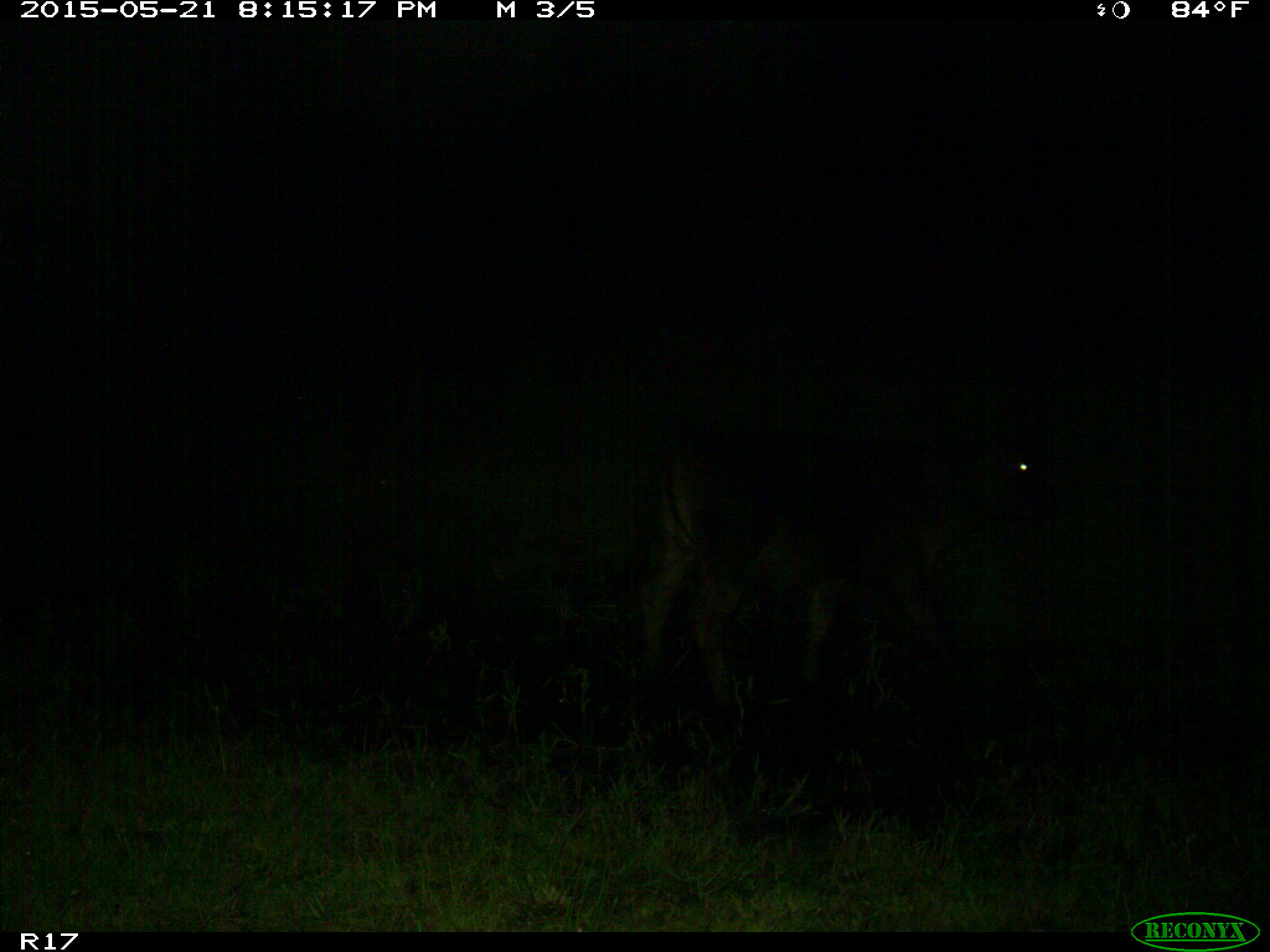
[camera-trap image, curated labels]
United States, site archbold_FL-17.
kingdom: Animalia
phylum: Chordata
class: Mammalia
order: Artiodactyla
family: Bovidae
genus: Bos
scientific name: Bos taurus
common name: domestic cow